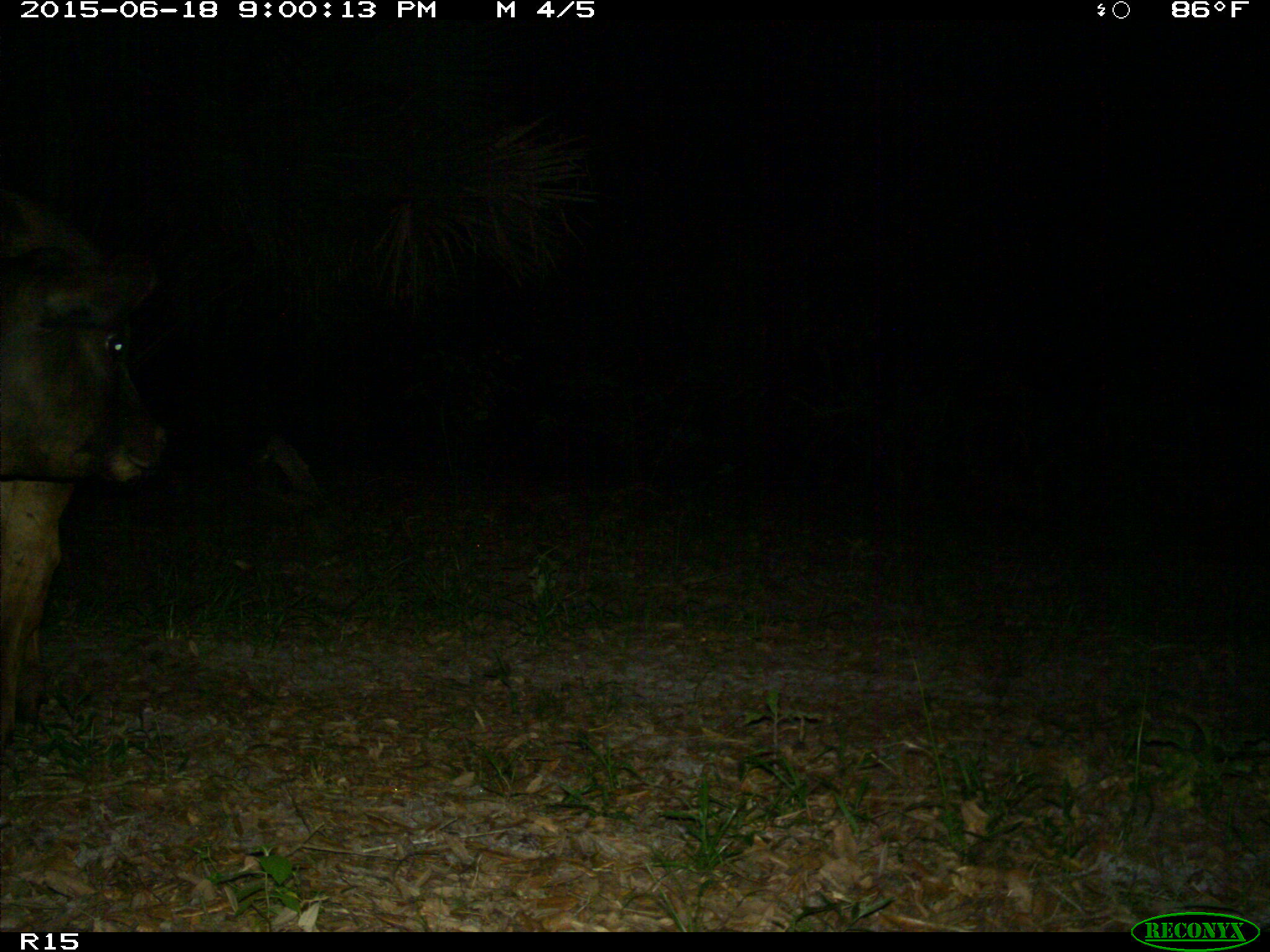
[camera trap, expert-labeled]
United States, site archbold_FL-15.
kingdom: Animalia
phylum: Chordata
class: Mammalia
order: Artiodactyla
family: Bovidae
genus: Bos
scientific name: Bos taurus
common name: domestic cow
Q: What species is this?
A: Bos taurus (domestic cow).